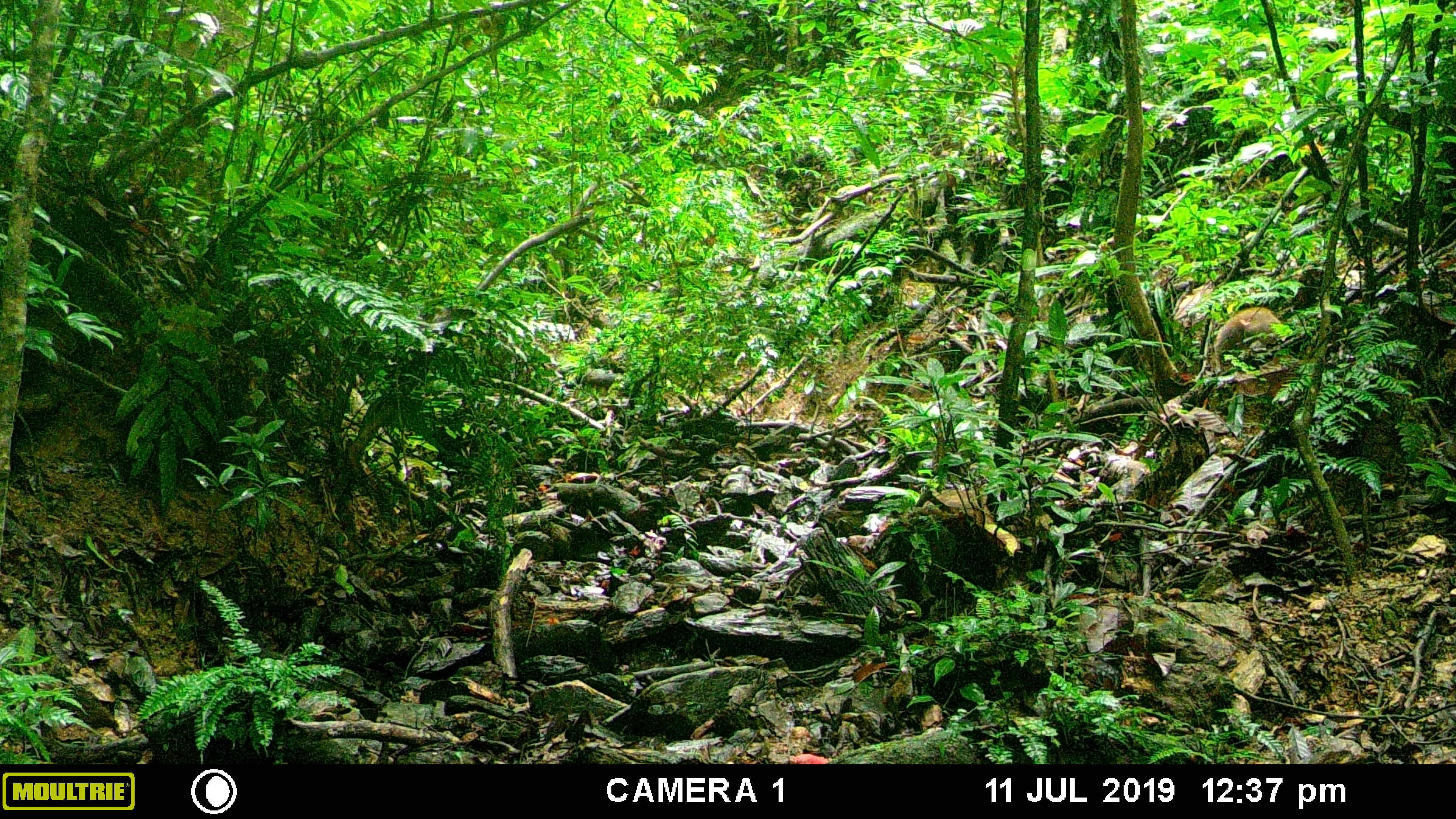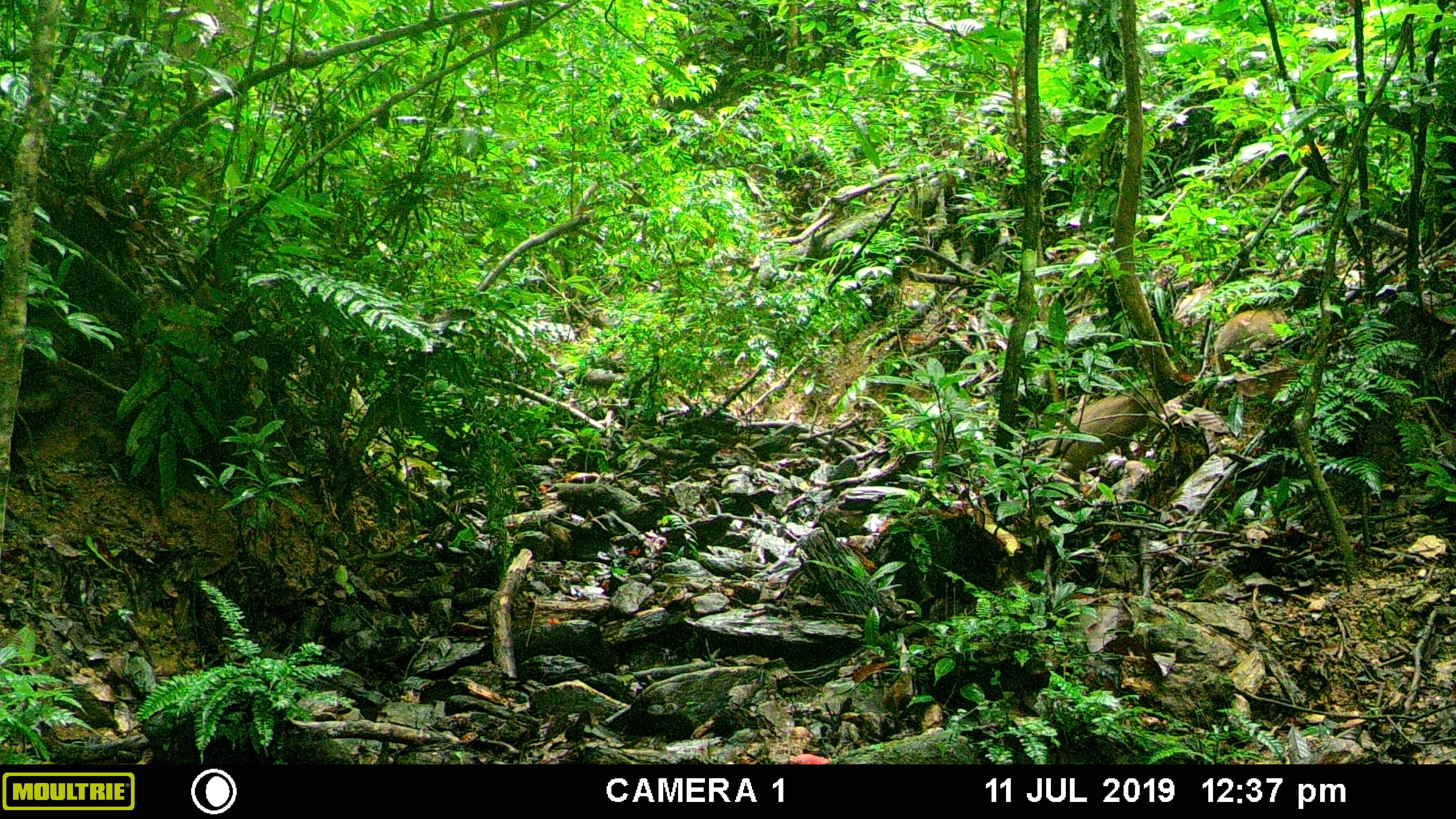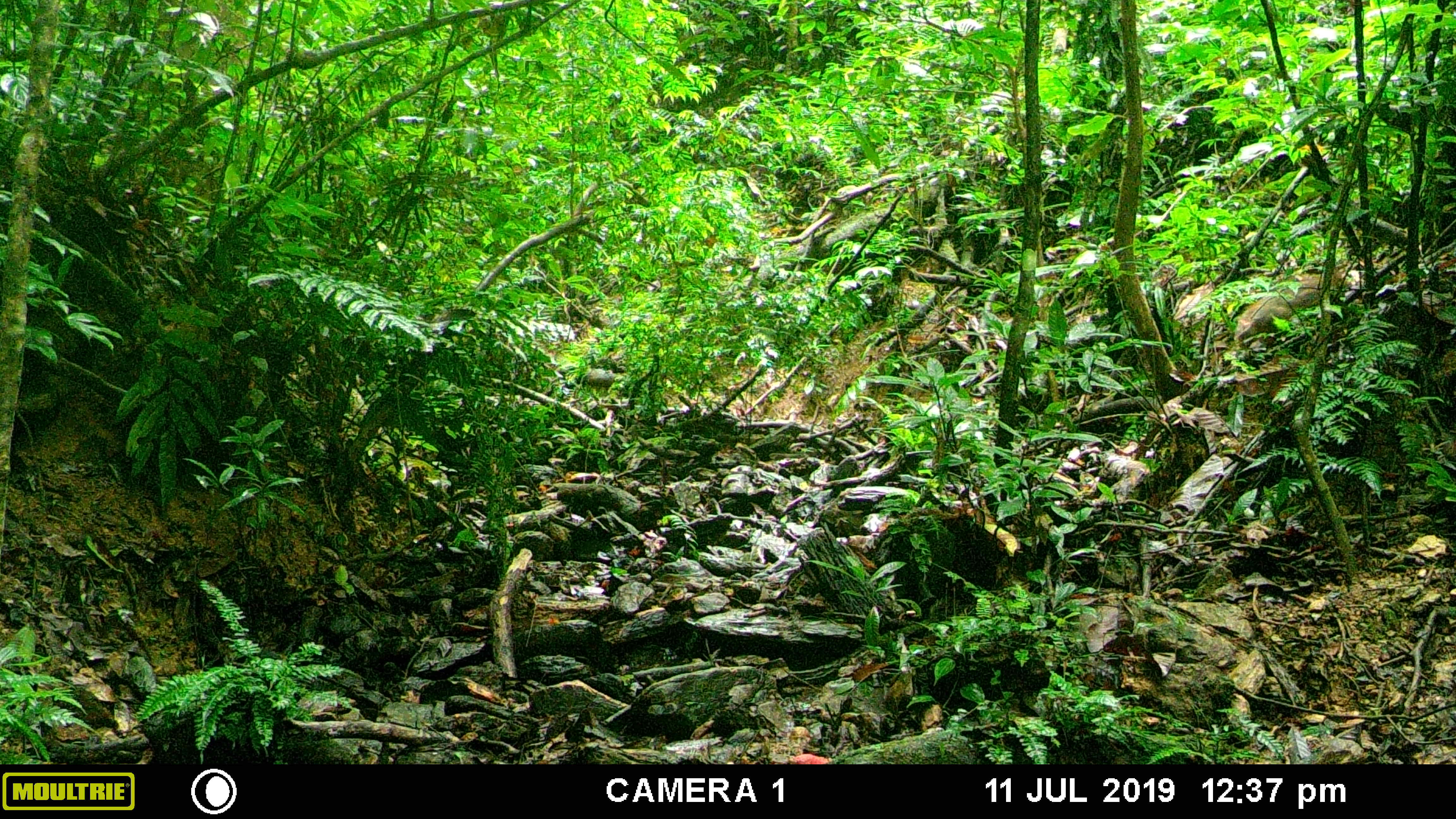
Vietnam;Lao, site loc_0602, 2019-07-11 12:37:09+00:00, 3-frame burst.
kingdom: Animalia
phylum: Chordata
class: Mammalia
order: Artiodactyla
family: Suidae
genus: Sus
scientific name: Sus scrofa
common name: eurasian wild pig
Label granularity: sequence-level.